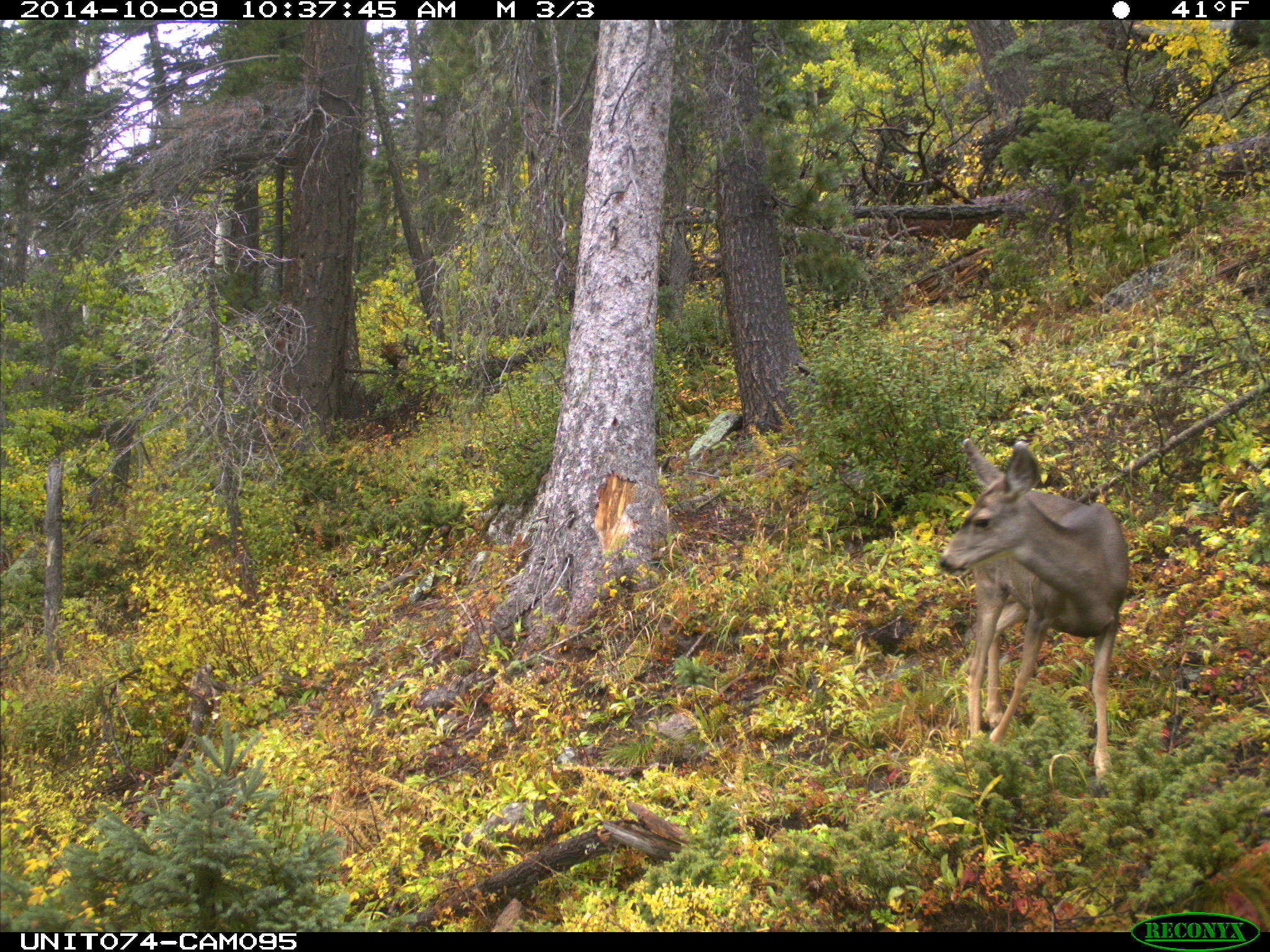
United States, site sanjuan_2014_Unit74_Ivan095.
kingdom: Animalia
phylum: Chordata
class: Mammalia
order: Artiodactyla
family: Cervidae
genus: Odocoileus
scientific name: Odocoileus hemionus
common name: mule deer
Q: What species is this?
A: Odocoileus hemionus (mule deer).